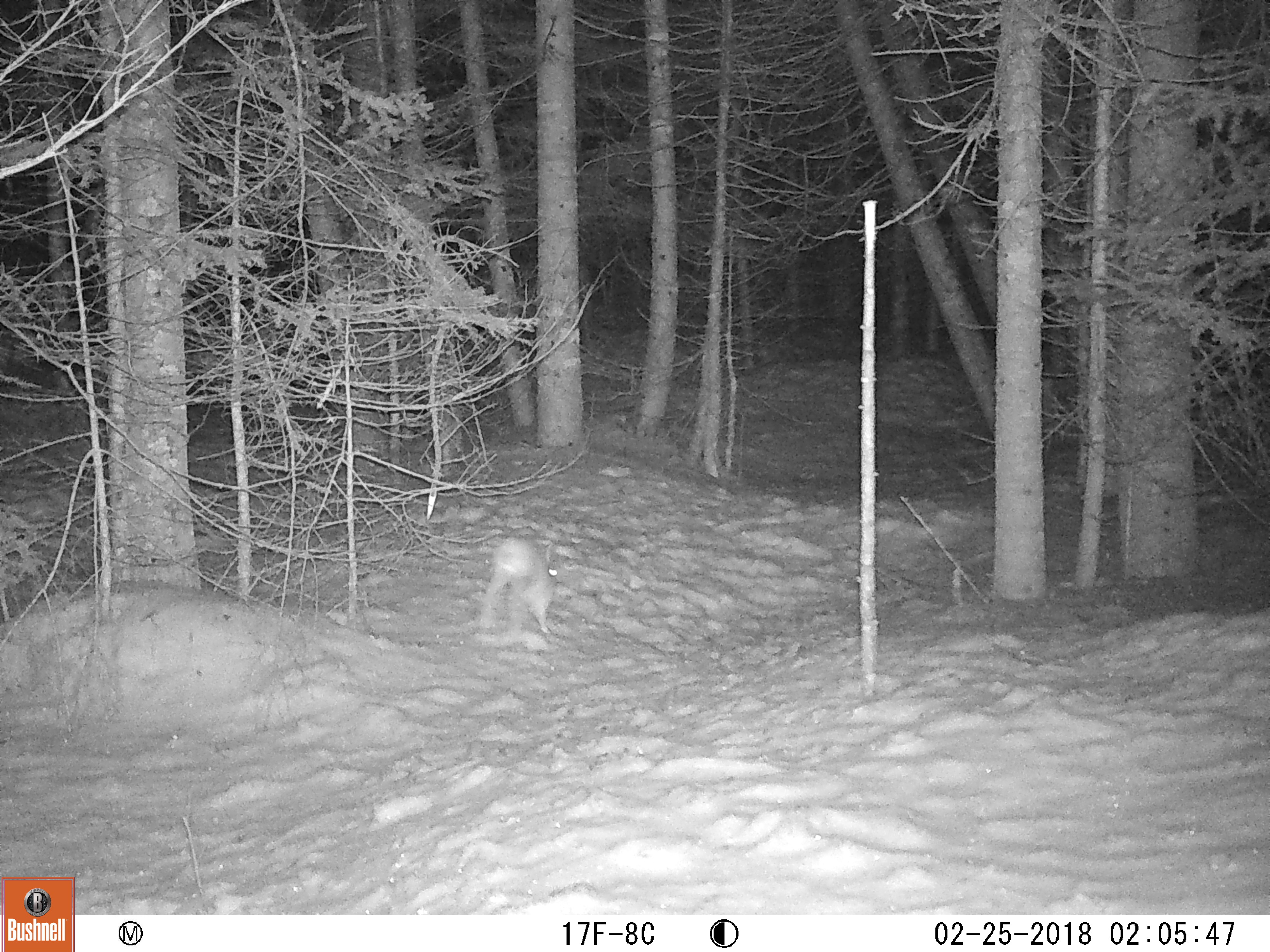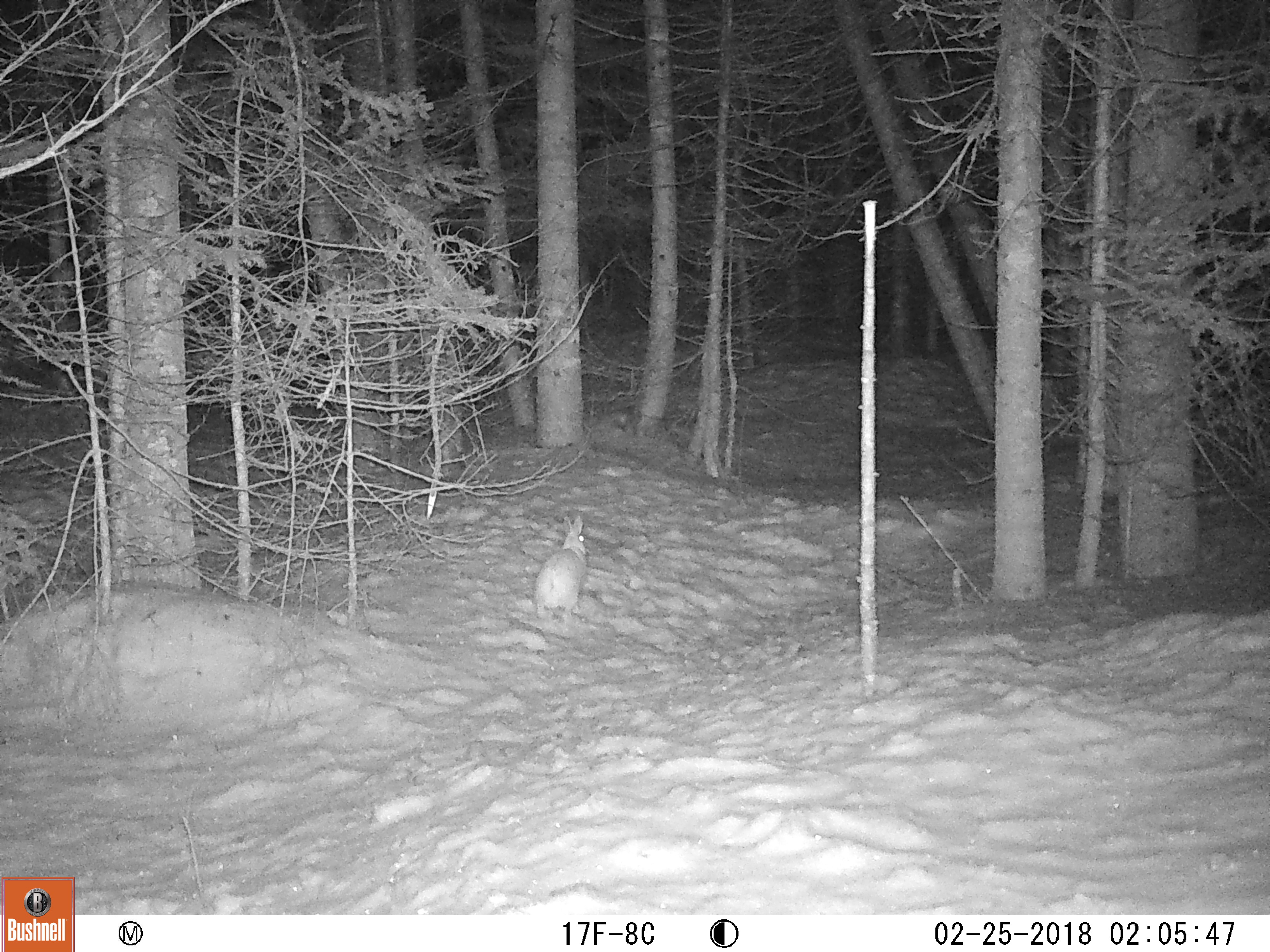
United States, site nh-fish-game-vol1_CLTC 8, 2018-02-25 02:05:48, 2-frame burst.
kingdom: Animalia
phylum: Chordata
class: Mammalia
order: Lagomorpha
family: Leporidae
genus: Lepus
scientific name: Lepus americanus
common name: snowshoe hare